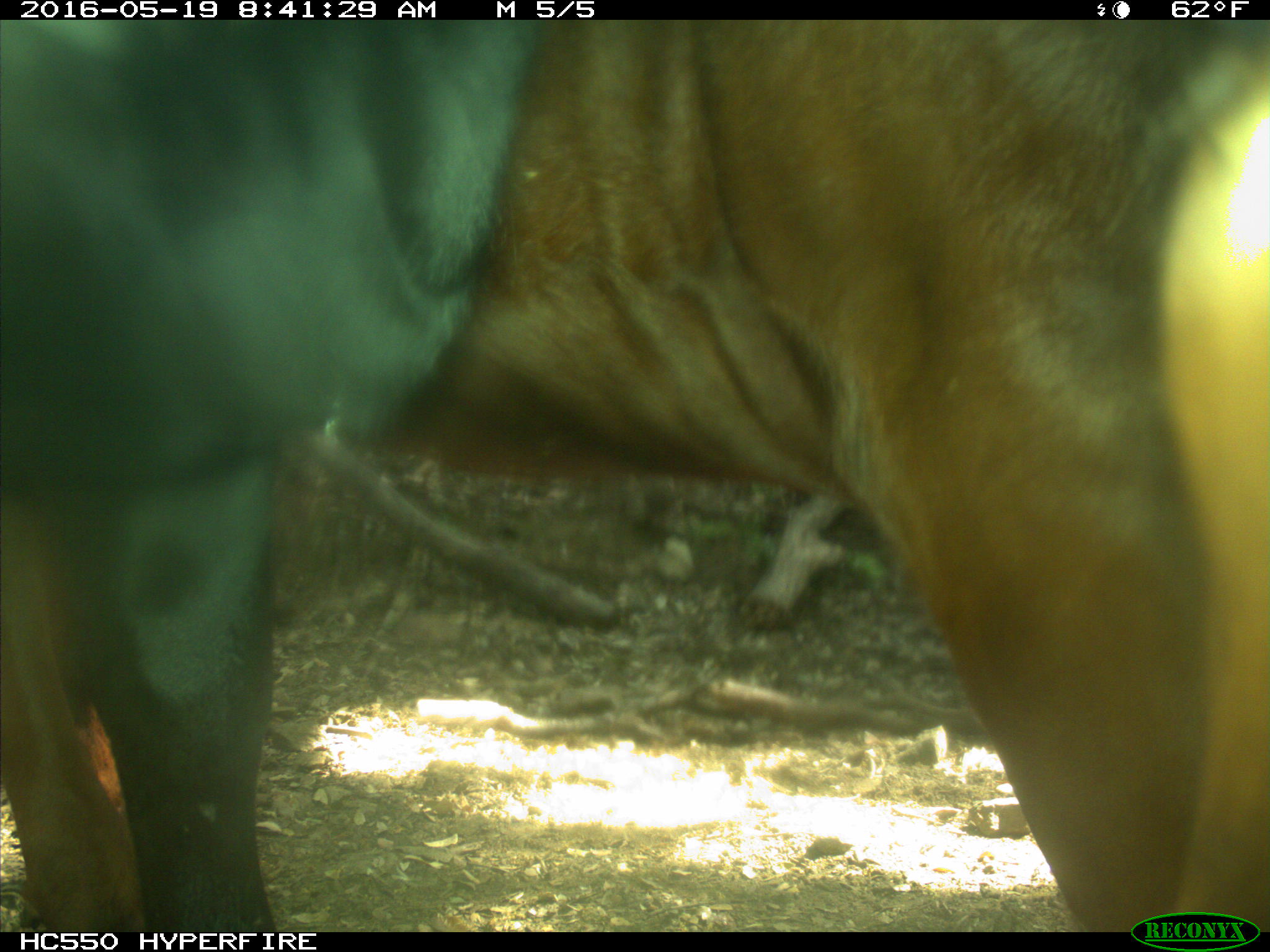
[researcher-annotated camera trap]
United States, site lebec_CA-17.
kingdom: Animalia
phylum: Chordata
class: Mammalia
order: Artiodactyla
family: Bovidae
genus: Bos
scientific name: Bos taurus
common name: domestic cow